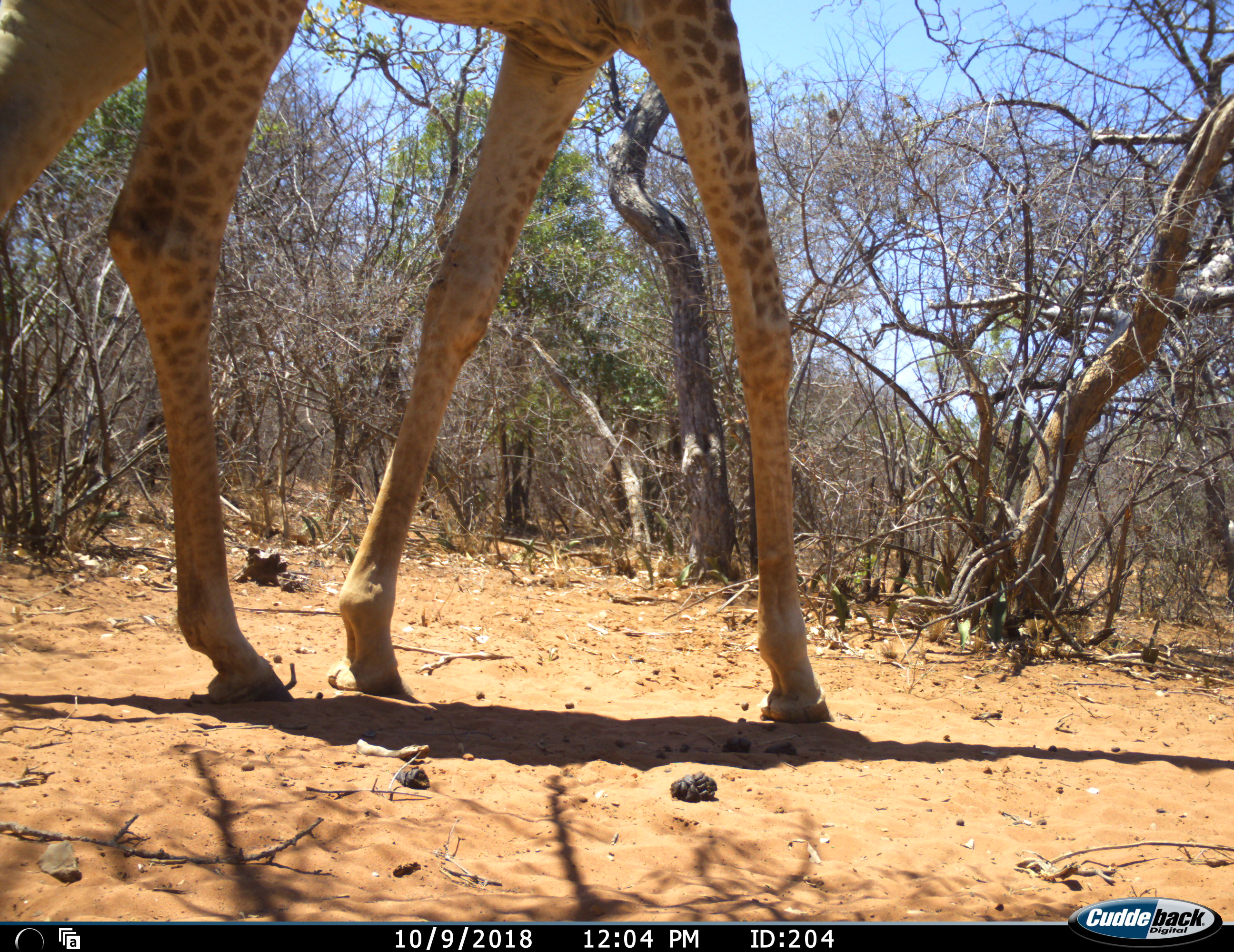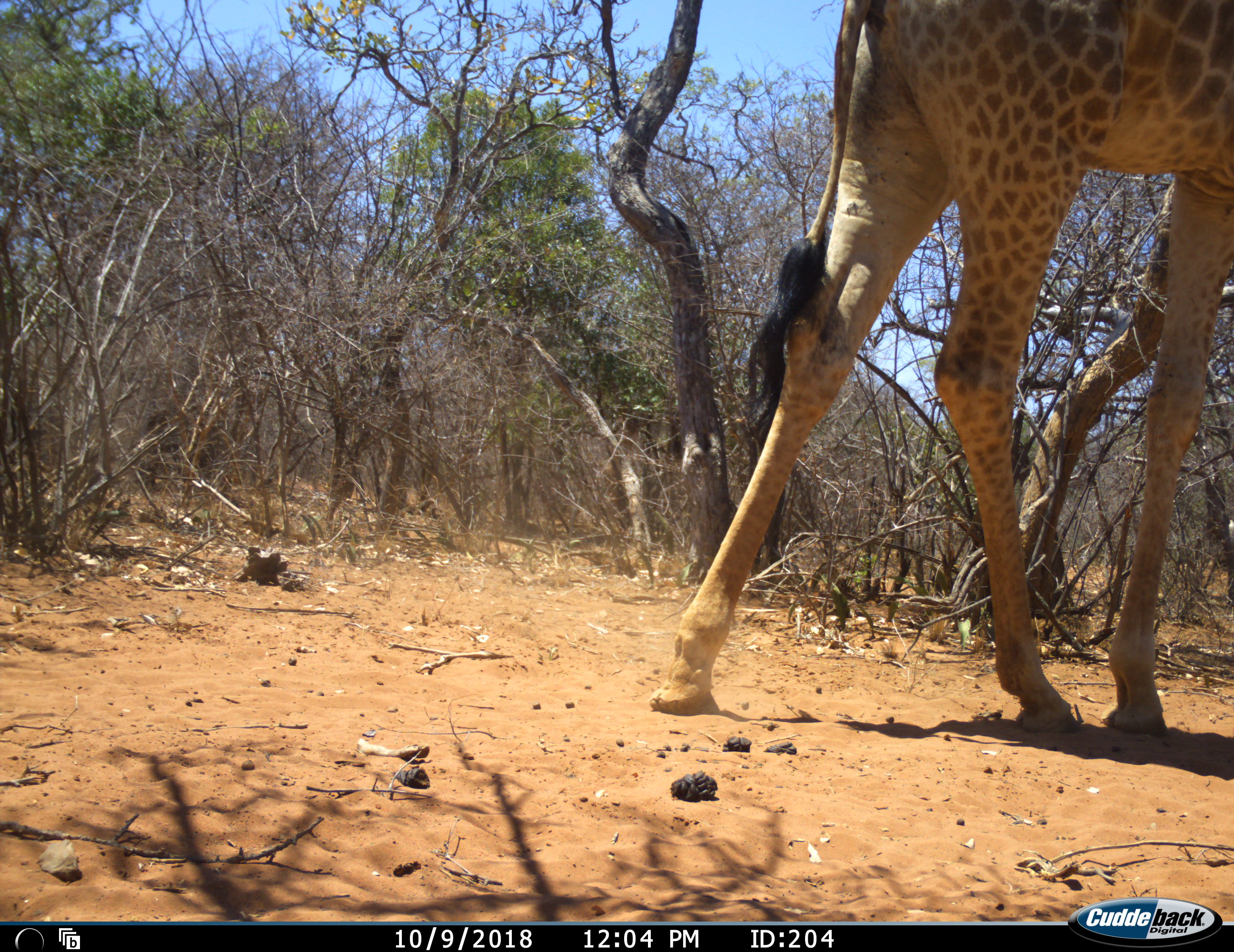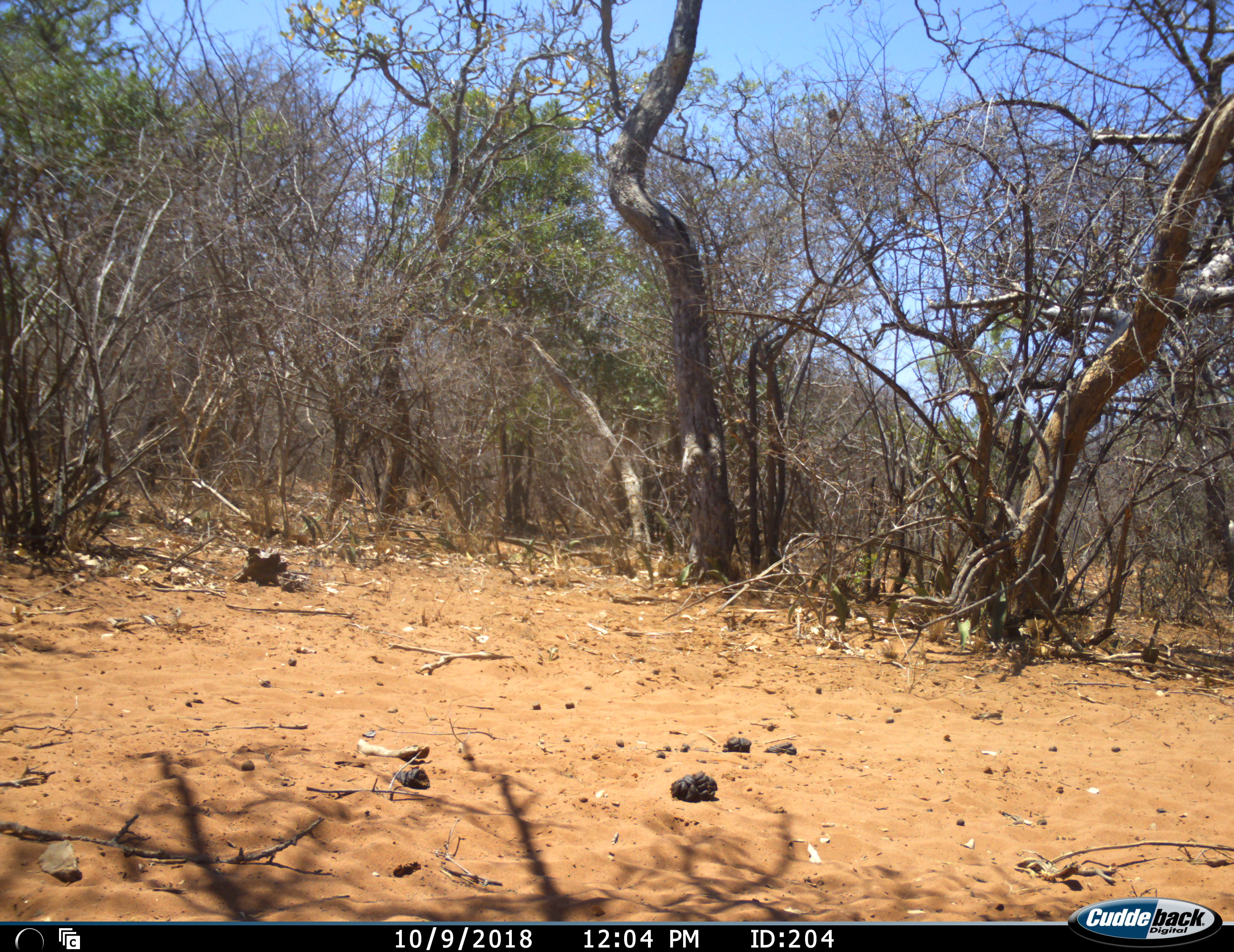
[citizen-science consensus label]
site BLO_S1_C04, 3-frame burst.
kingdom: Animalia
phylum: Chordata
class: Mammalia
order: Artiodactyla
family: Giraffidae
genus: Giraffa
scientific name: Giraffa camelopardalis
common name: giraffe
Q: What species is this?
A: Giraffe (Giraffa camelopardalis).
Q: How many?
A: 1.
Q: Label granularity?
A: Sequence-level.